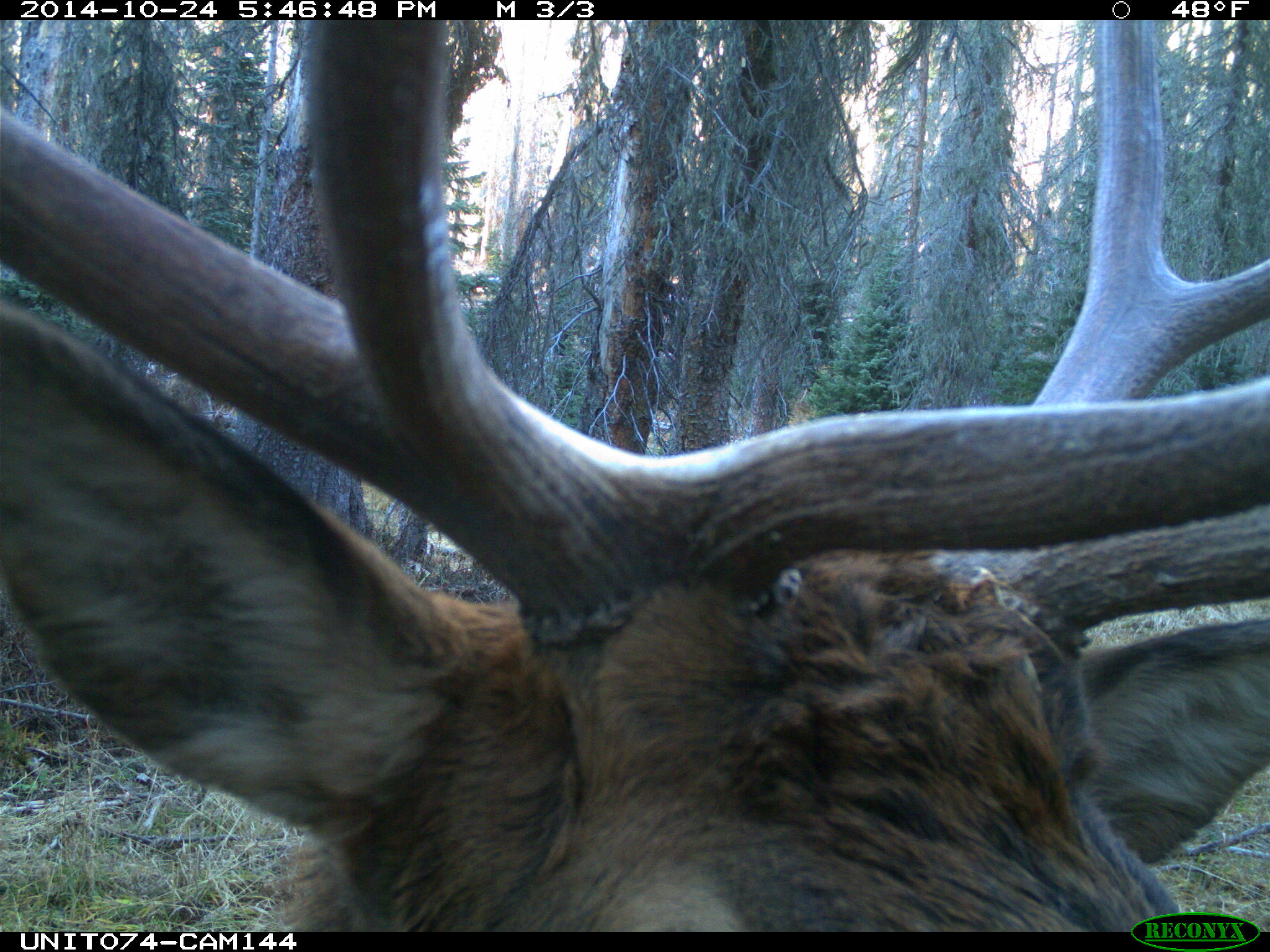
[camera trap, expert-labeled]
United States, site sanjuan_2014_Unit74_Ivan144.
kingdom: Animalia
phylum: Chordata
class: Mammalia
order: Artiodactyla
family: Cervidae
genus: Cervus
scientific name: Cervus elaphus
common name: red deer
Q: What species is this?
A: Cervus elaphus (red deer).